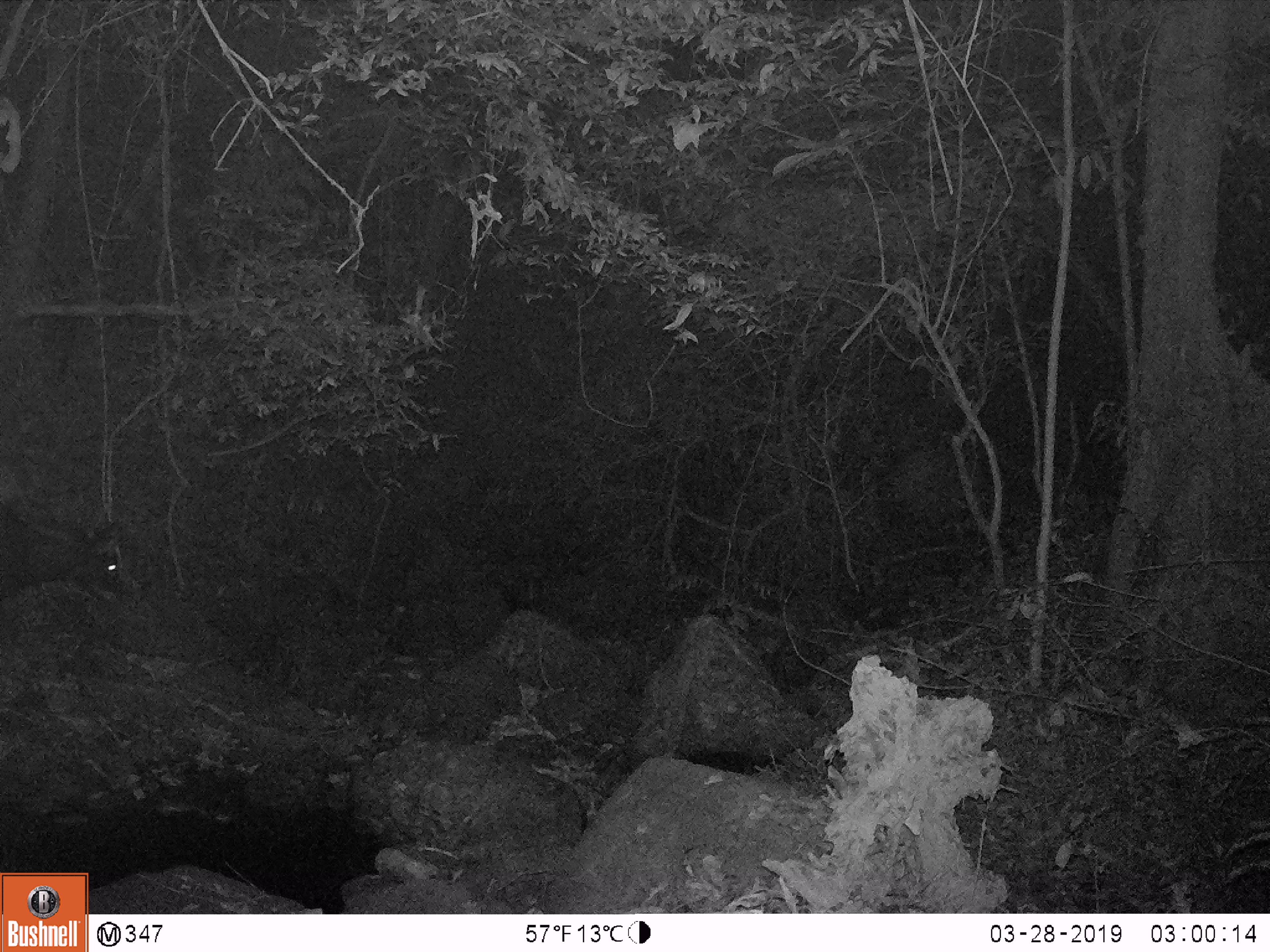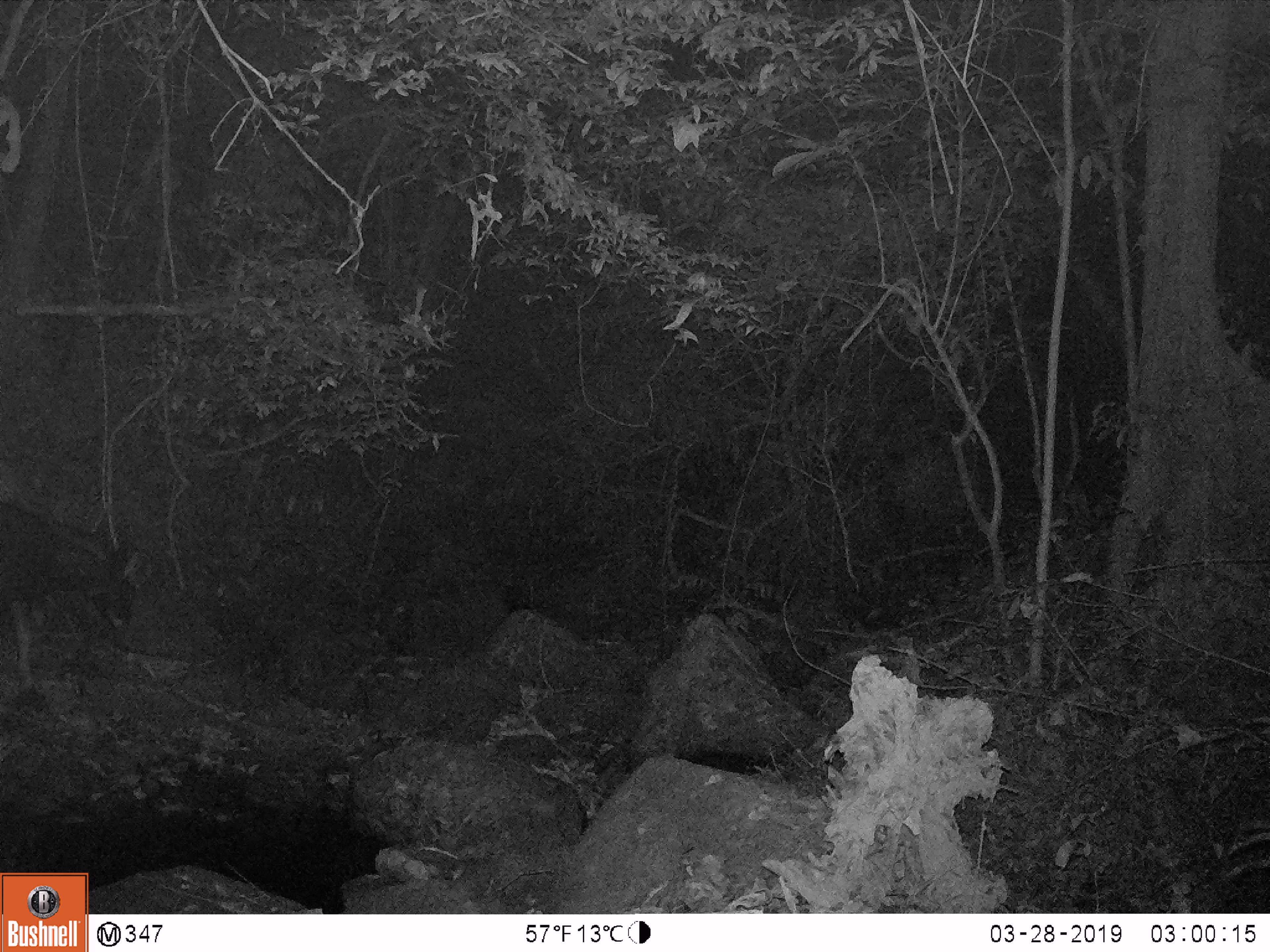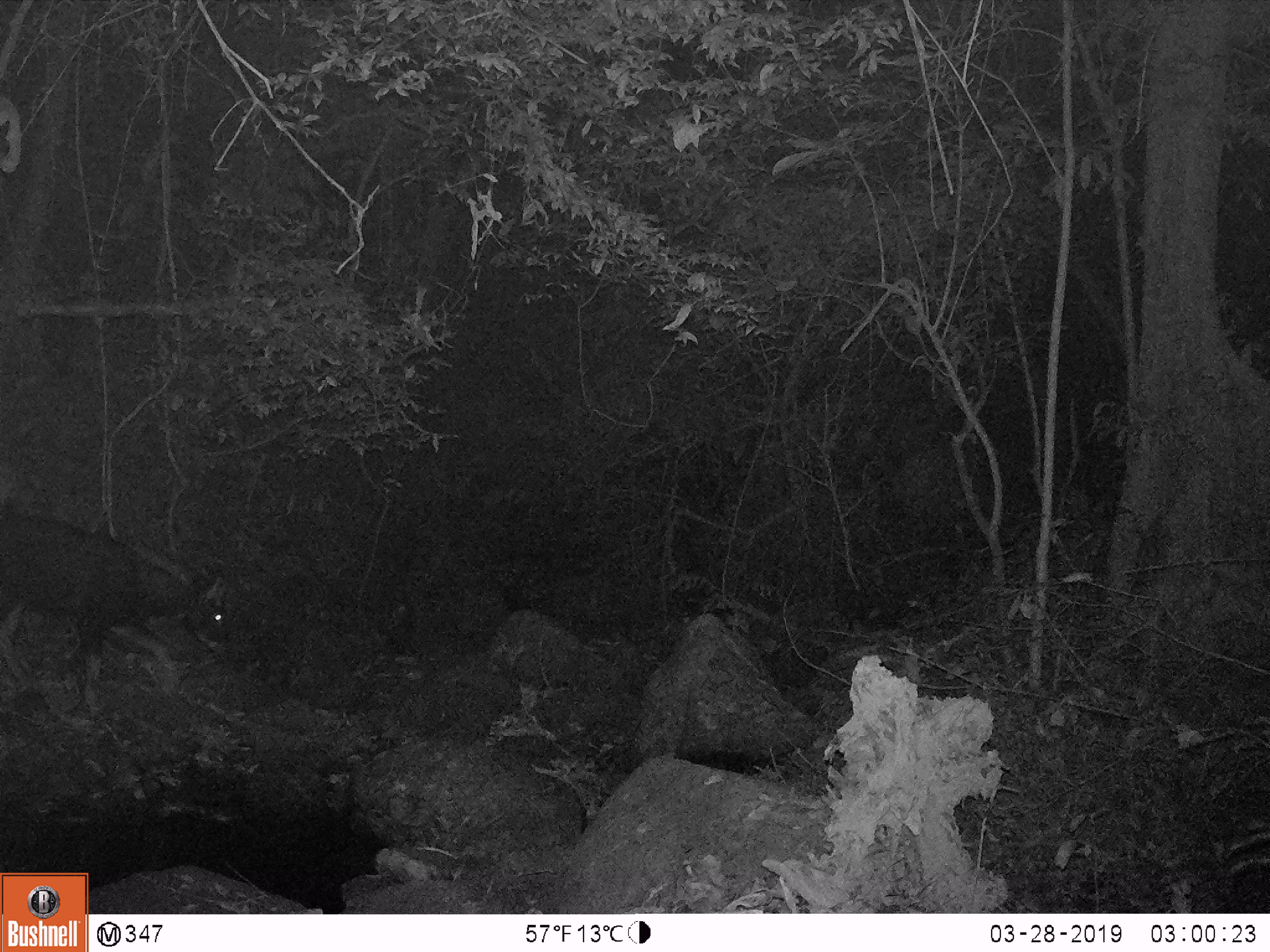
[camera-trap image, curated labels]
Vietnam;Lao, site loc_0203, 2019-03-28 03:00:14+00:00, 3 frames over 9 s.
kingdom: Animalia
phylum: Chordata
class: Mammalia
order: Artiodactyla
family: Bovidae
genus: Capricornis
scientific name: Capricornis sumatraensis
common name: chinese serow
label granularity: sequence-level